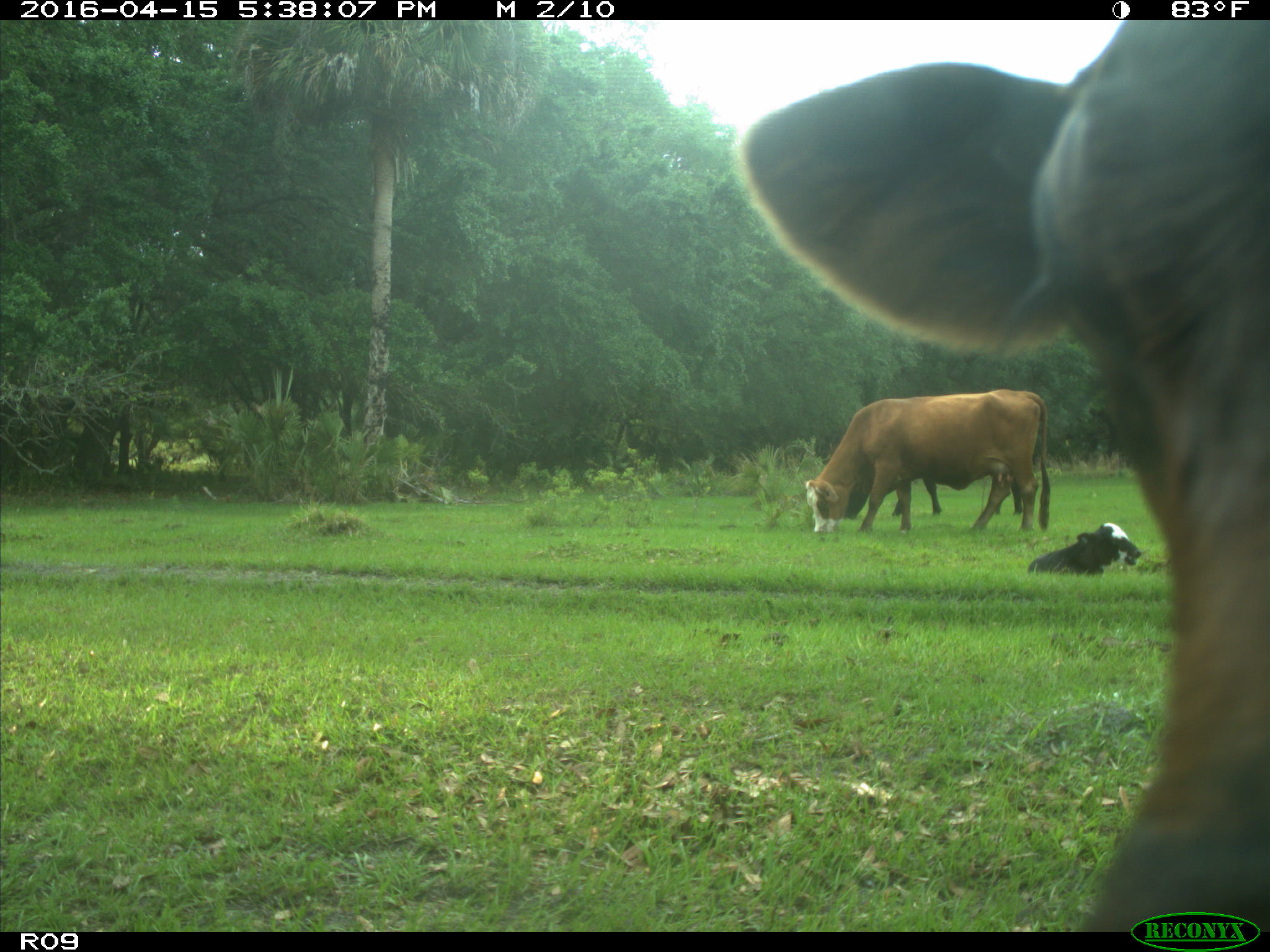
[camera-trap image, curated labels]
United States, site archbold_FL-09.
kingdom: Animalia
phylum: Chordata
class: Mammalia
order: Artiodactyla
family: Bovidae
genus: Bos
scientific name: Bos taurus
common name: domestic cow